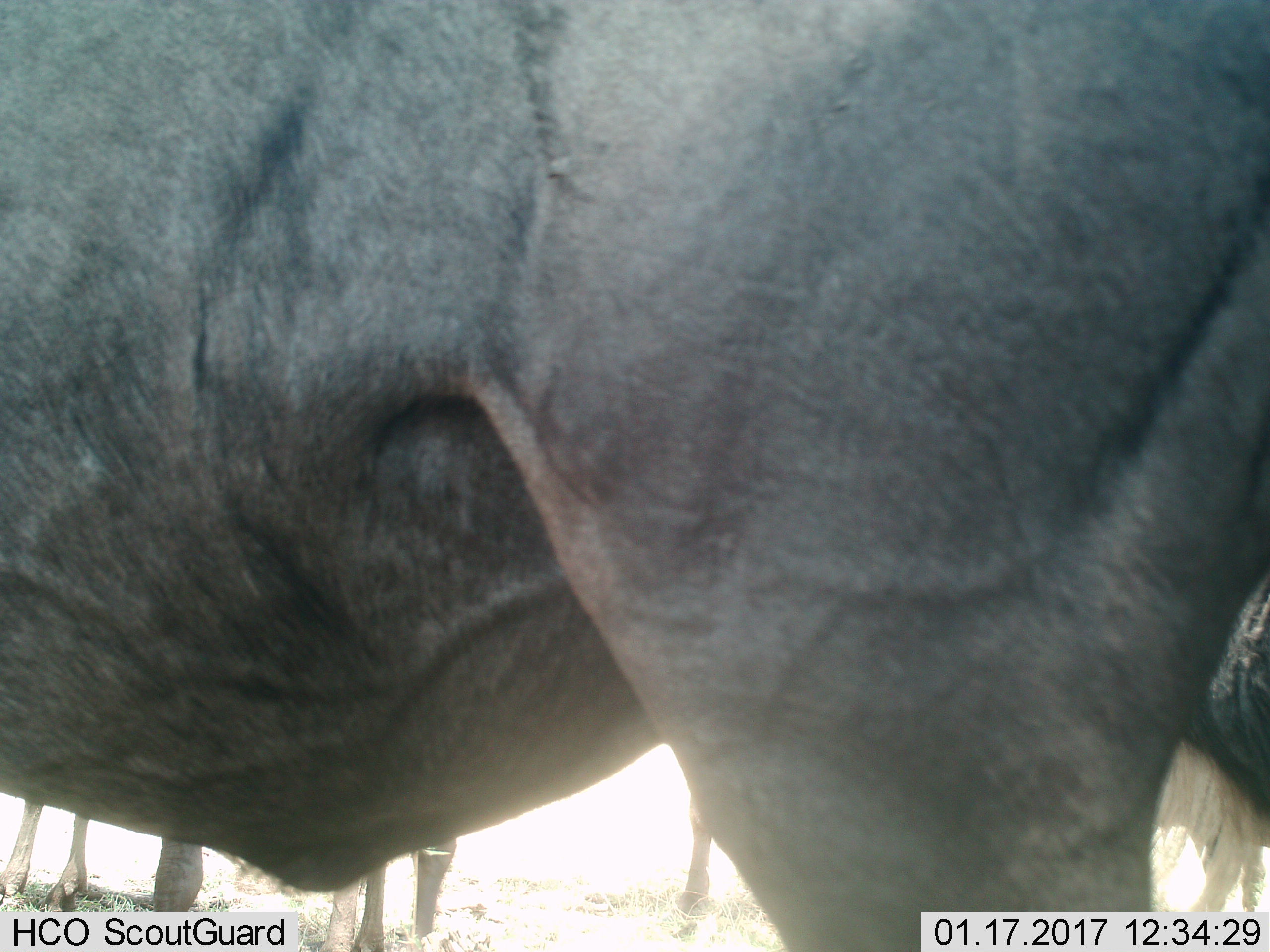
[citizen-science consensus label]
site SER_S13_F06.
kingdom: Animalia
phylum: Chordata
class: Mammalia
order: Artiodactyla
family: Bovidae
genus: Connochaetes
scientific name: Connochaetes taurinus taurinus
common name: blue wildebeest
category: wildebeestblue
Wildebeestblue (blue wildebeest) (Connochaetes taurinus taurinus), count 2. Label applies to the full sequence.